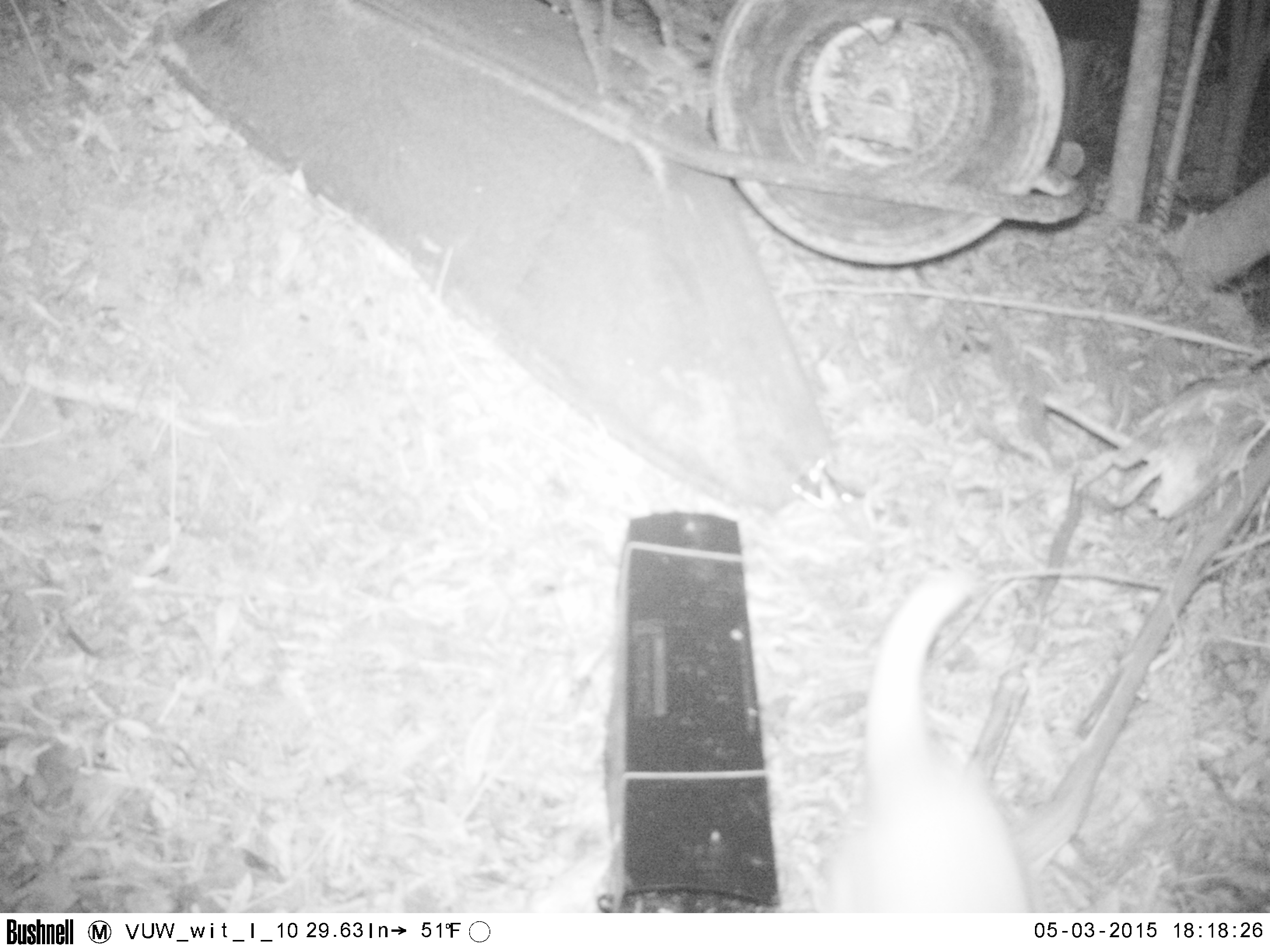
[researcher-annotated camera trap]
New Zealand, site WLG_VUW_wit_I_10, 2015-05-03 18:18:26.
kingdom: Animalia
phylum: Chordata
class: Mammalia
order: Carnivora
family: Felidae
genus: Felis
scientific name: Felis catus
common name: domestic cat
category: cat